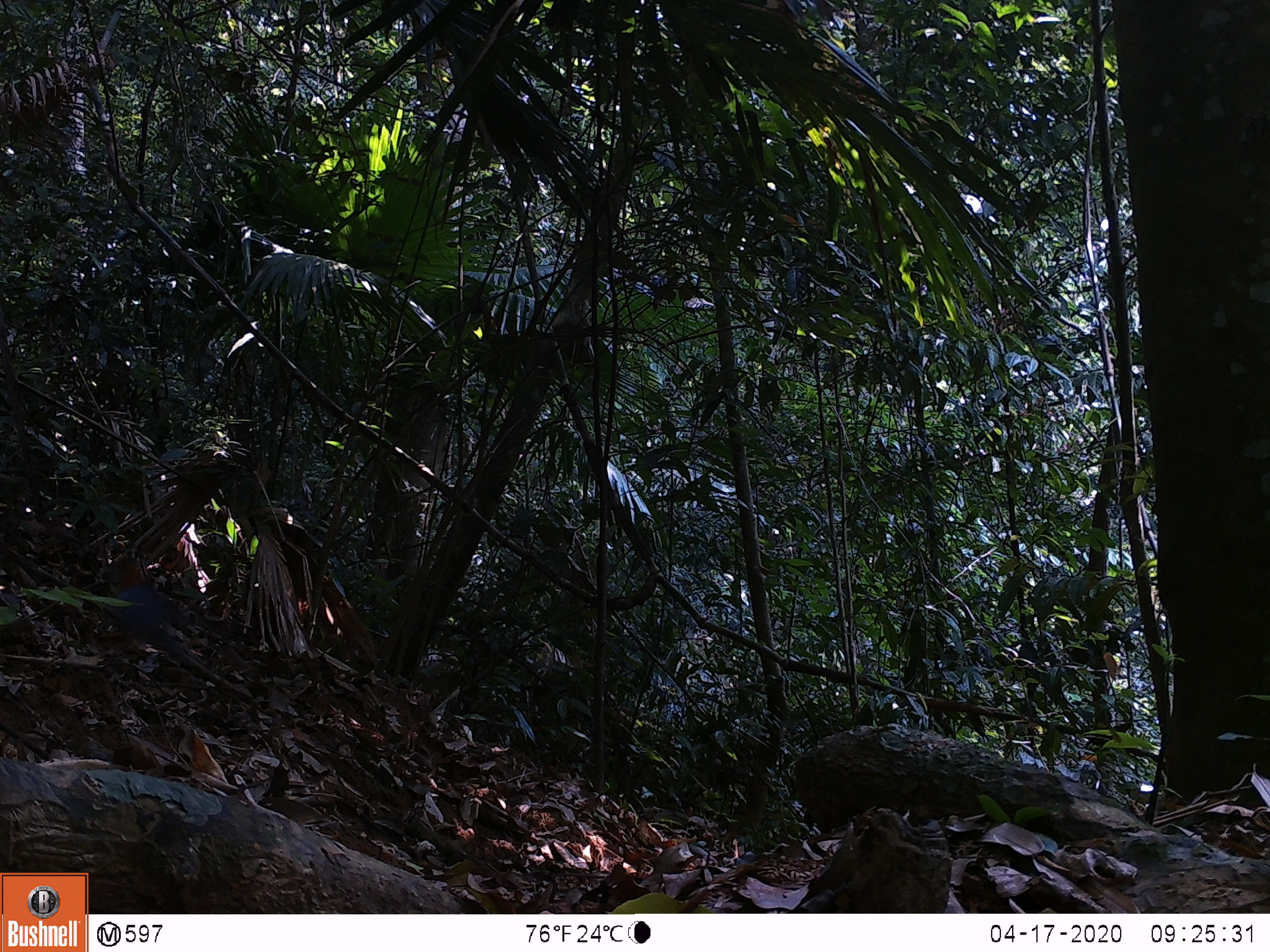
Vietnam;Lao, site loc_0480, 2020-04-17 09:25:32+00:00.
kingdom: Animalia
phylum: Chordata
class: Aves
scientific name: Aves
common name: bird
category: unidentified bird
Unidentified bird (bird) (Aves). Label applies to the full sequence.